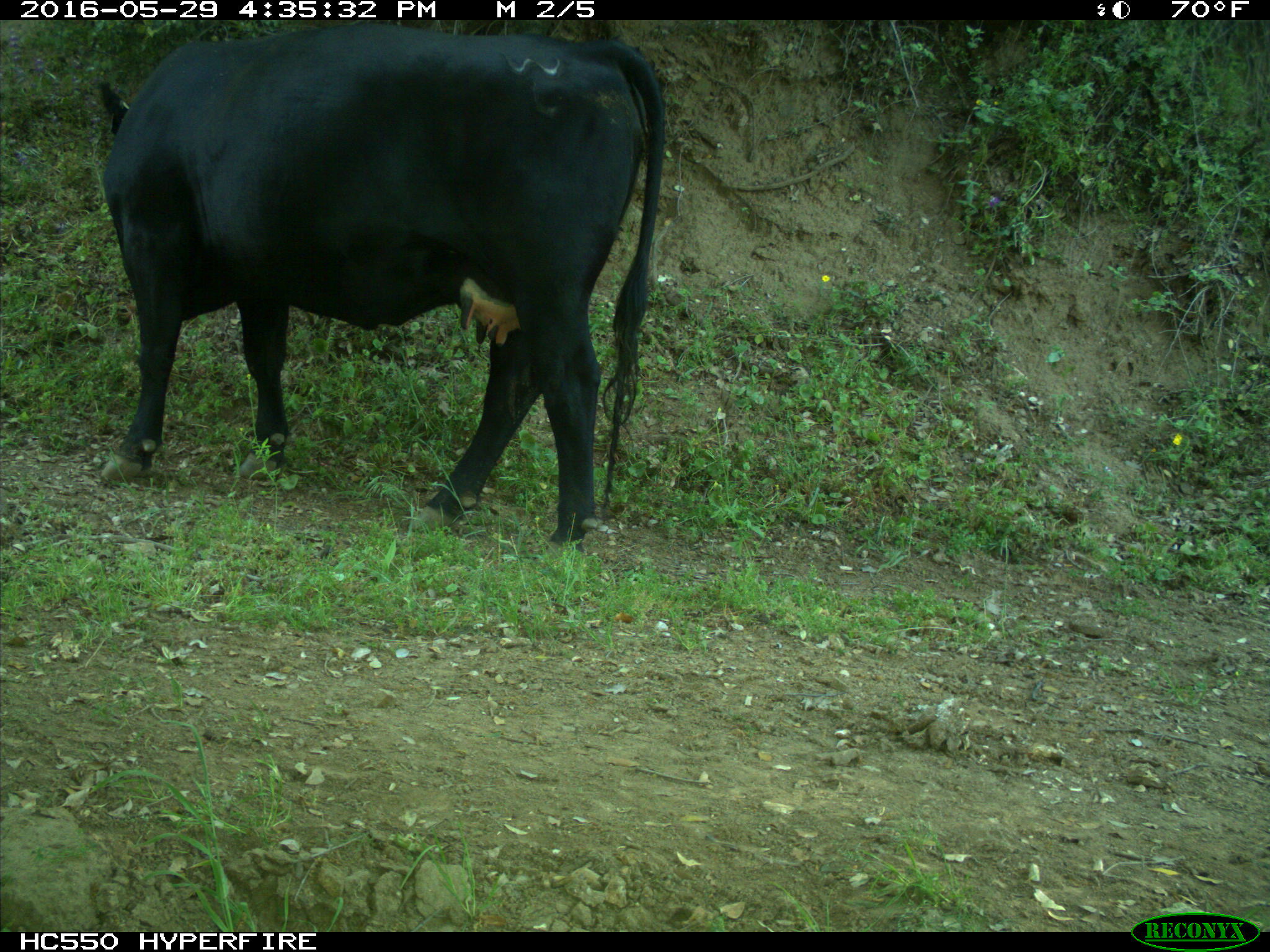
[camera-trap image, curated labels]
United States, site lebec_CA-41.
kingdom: Animalia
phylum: Chordata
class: Mammalia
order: Artiodactyla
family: Bovidae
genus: Bos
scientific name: Bos taurus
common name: domestic cow